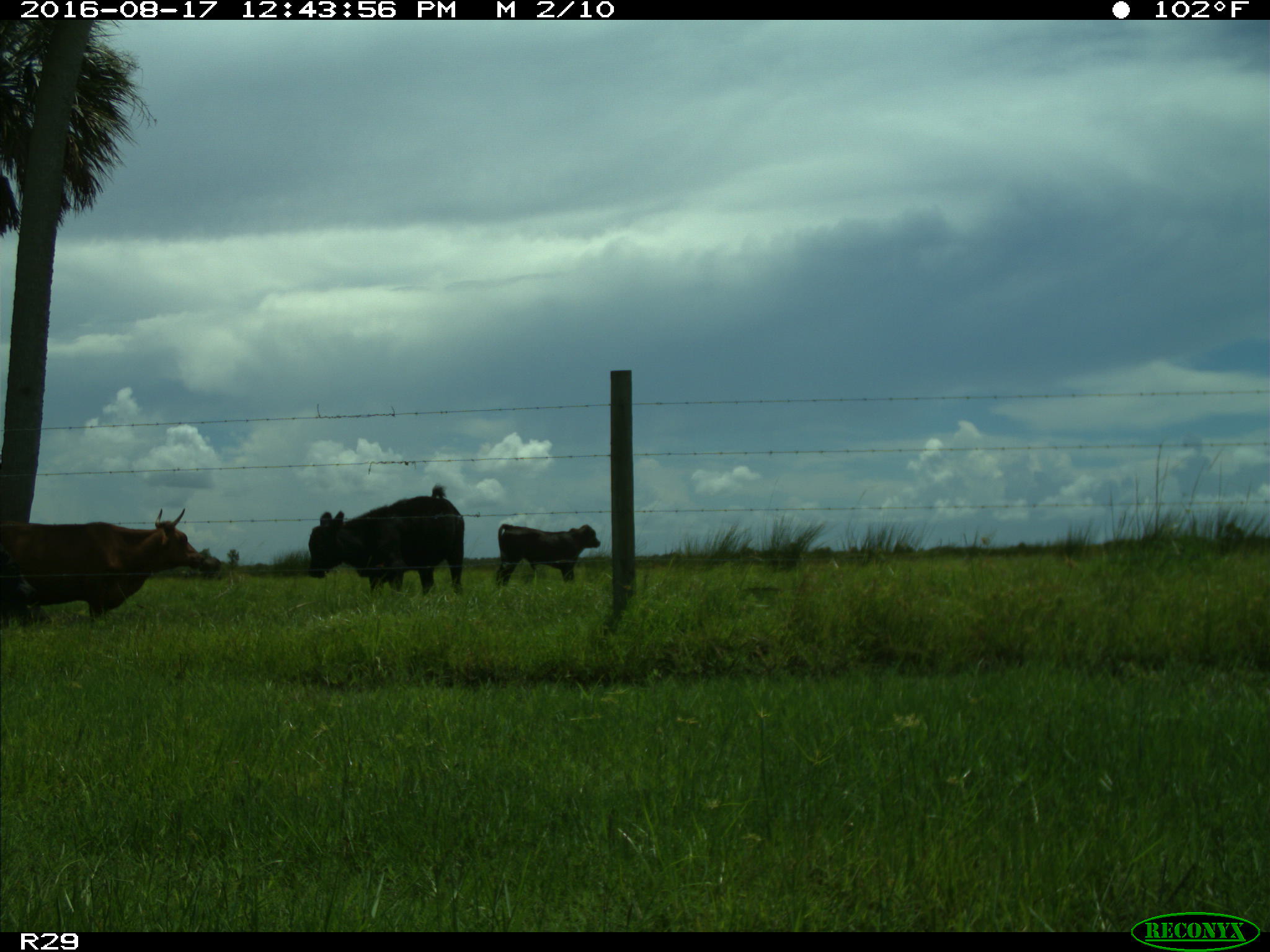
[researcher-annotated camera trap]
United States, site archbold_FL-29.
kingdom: Animalia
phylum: Chordata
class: Mammalia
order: Artiodactyla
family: Bovidae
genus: Bos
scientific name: Bos taurus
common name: domestic cow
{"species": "Bos taurus (domestic cow)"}